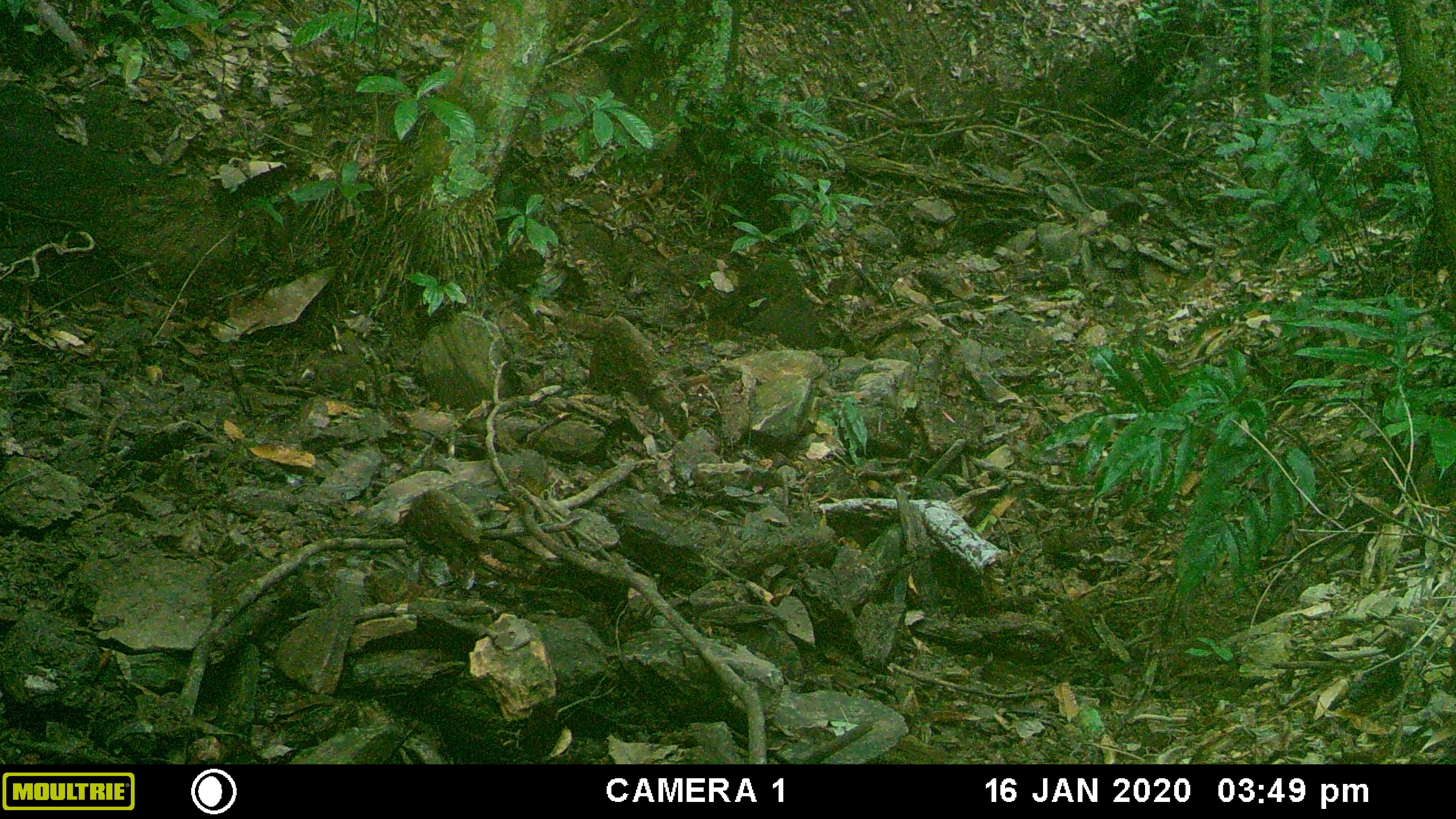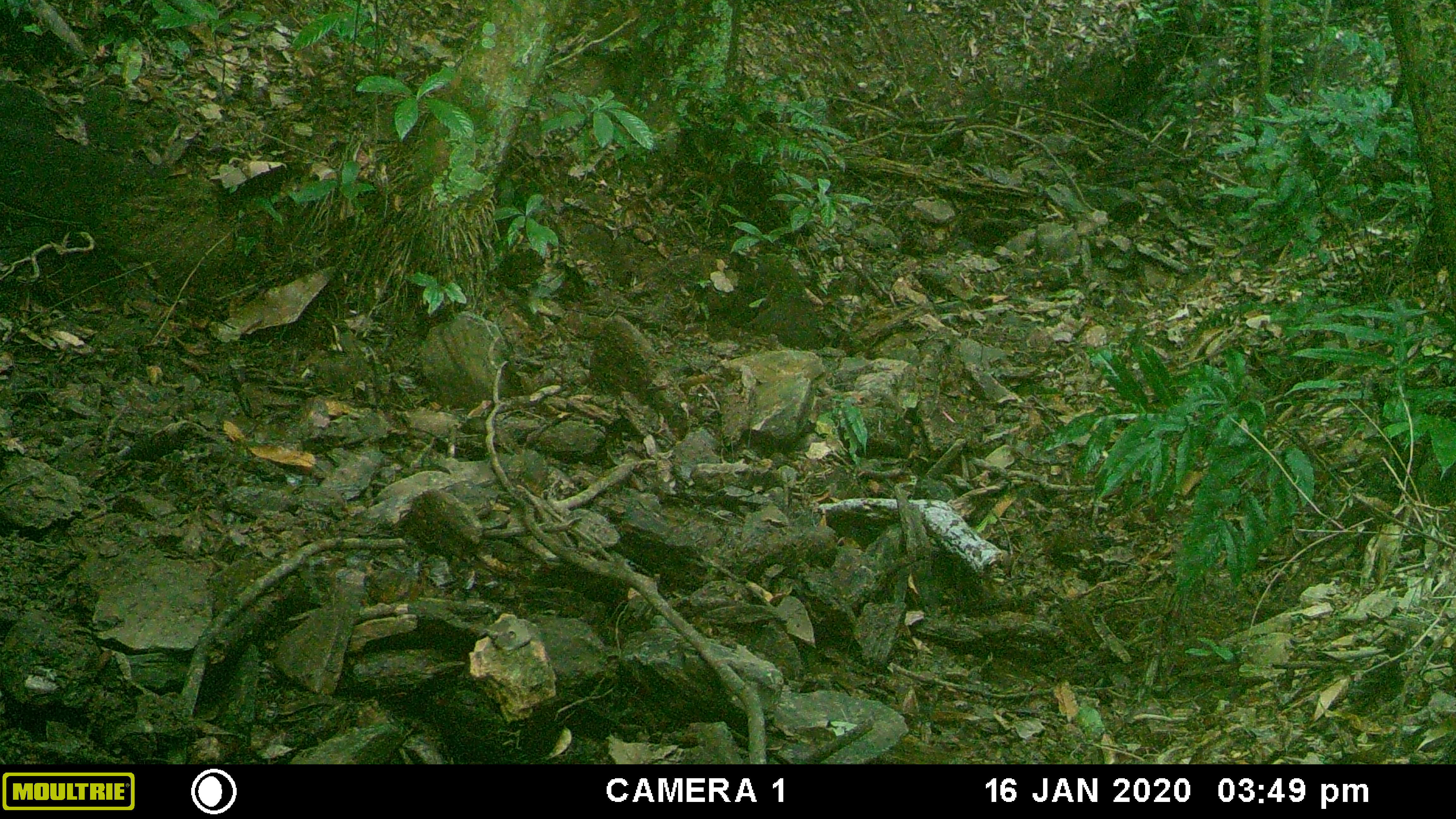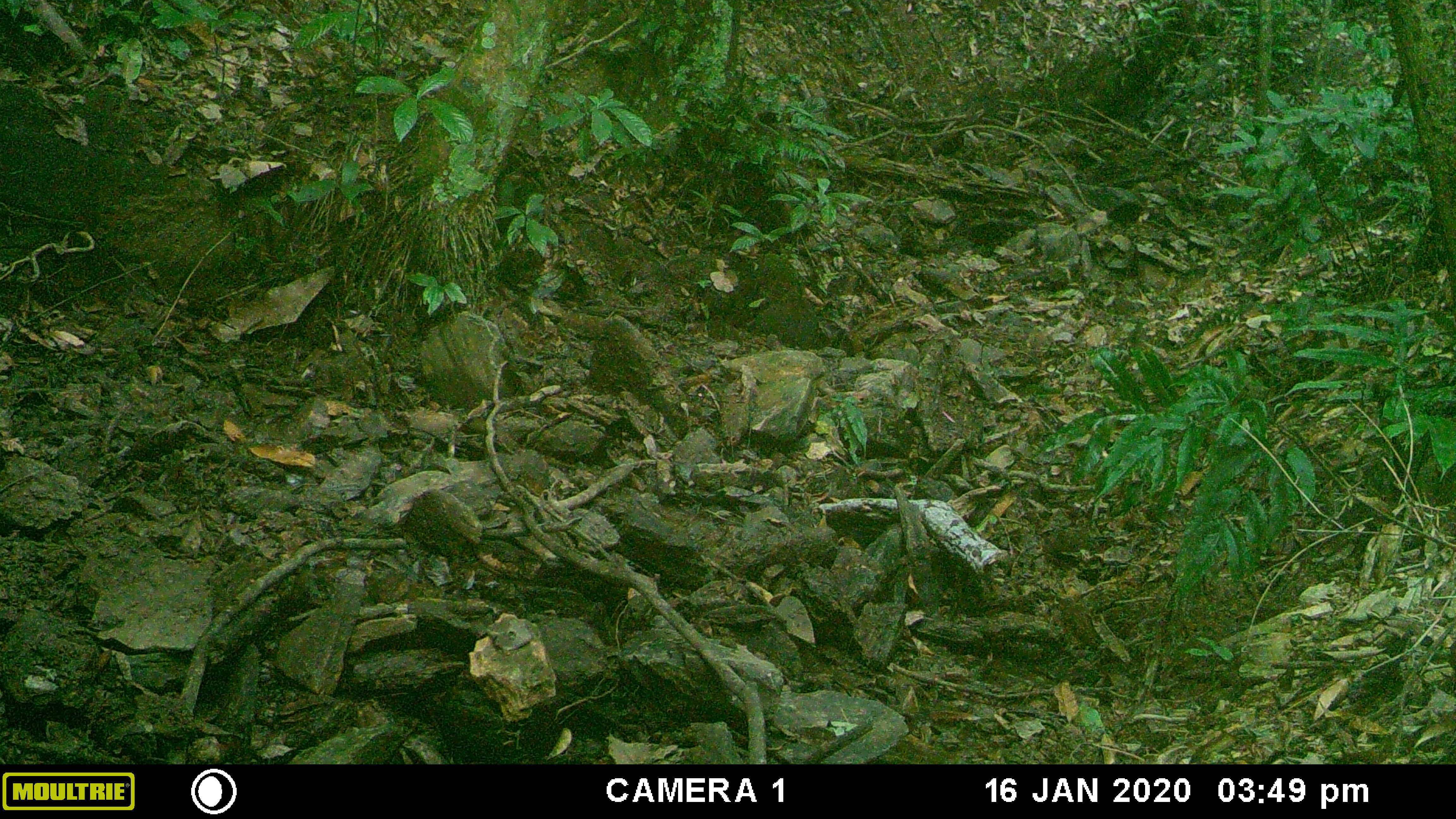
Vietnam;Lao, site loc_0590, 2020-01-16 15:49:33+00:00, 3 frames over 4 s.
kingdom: Animalia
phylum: Chordata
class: Mammalia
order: Artiodactyla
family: Suidae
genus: Sus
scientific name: Sus scrofa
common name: eurasian wild pig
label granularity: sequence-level